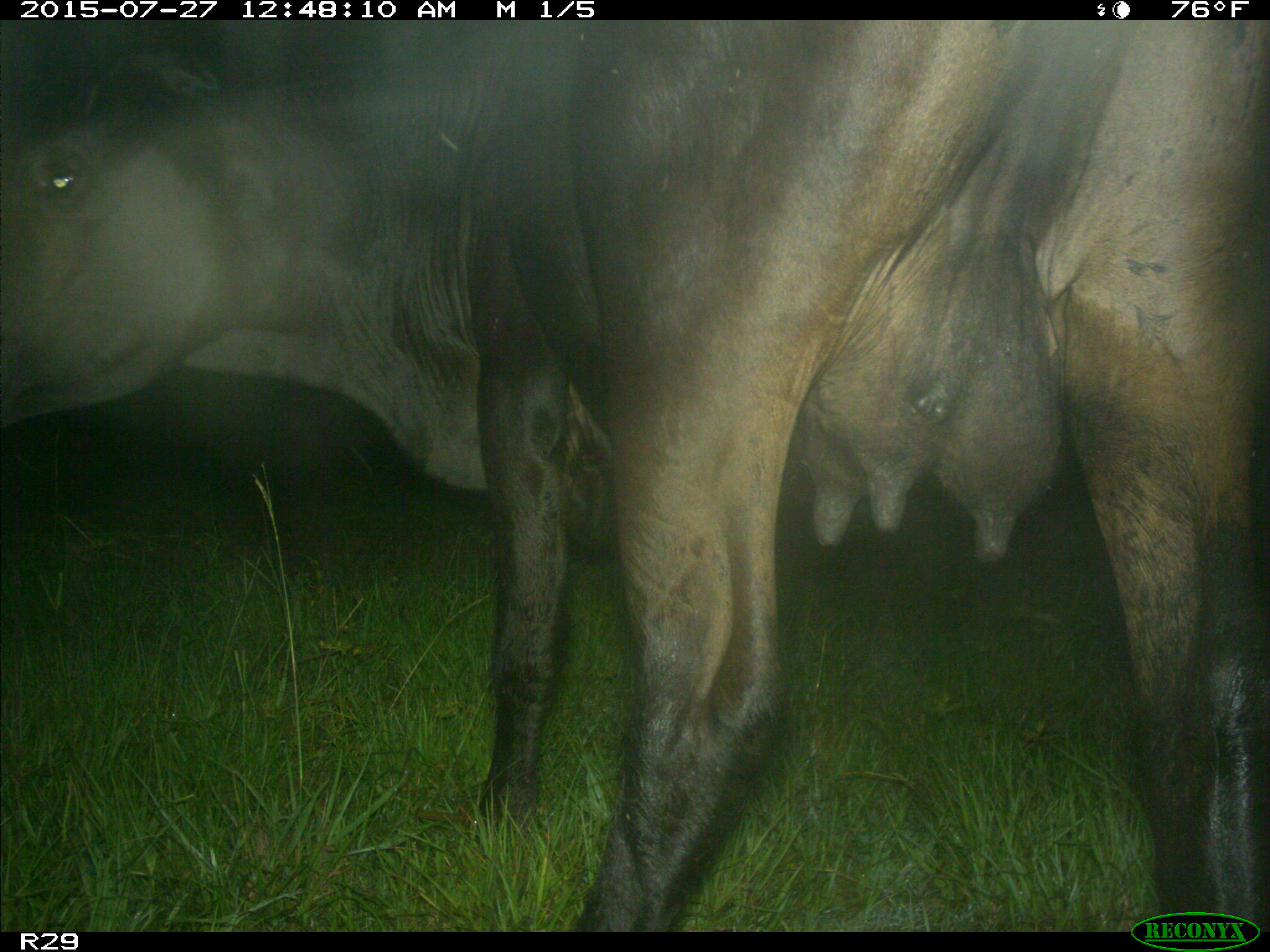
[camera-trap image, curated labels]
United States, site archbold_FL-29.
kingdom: Animalia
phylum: Chordata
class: Mammalia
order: Artiodactyla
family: Bovidae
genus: Bos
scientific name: Bos taurus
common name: domestic cow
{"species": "Bos taurus (domestic cow)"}